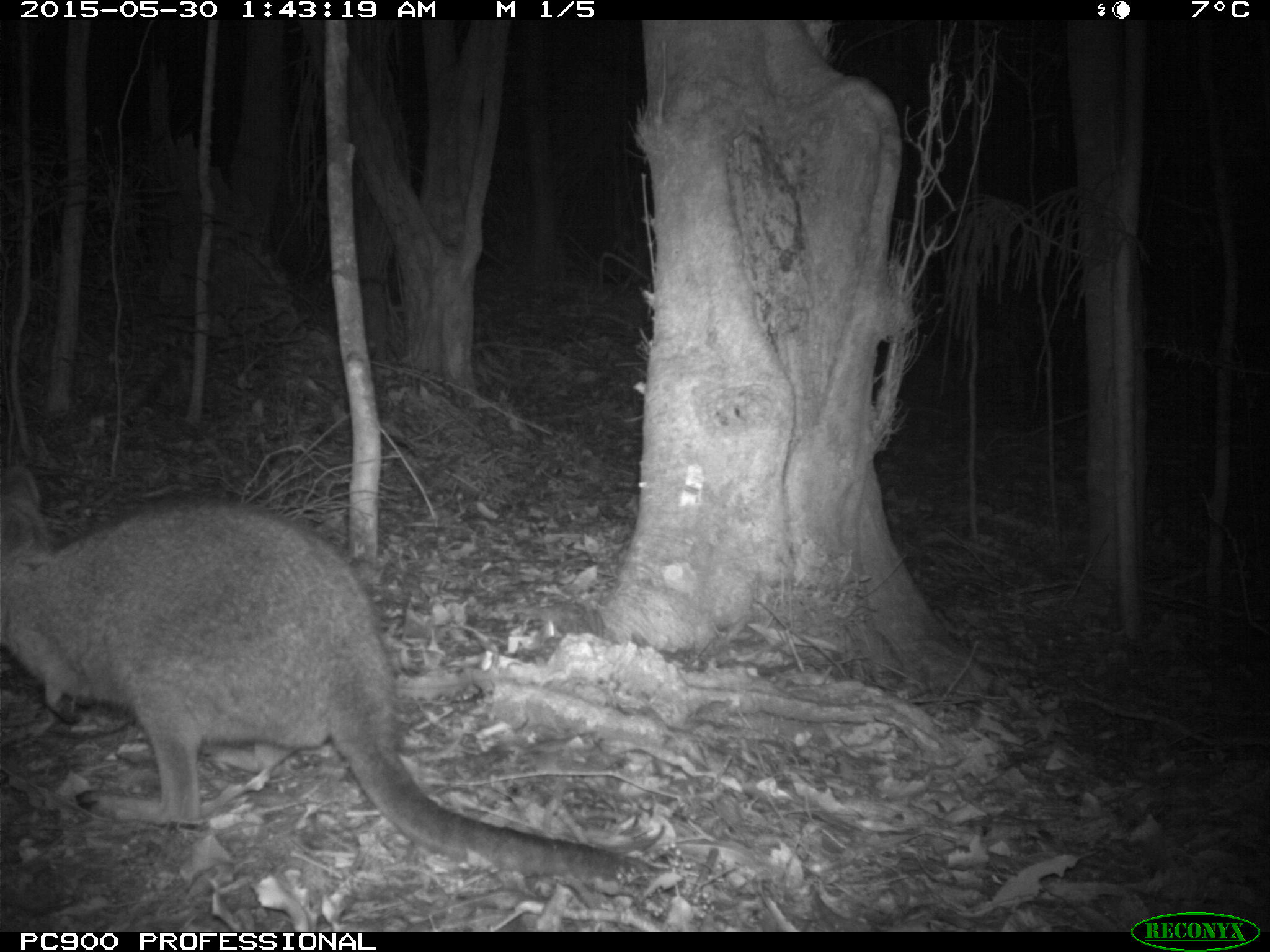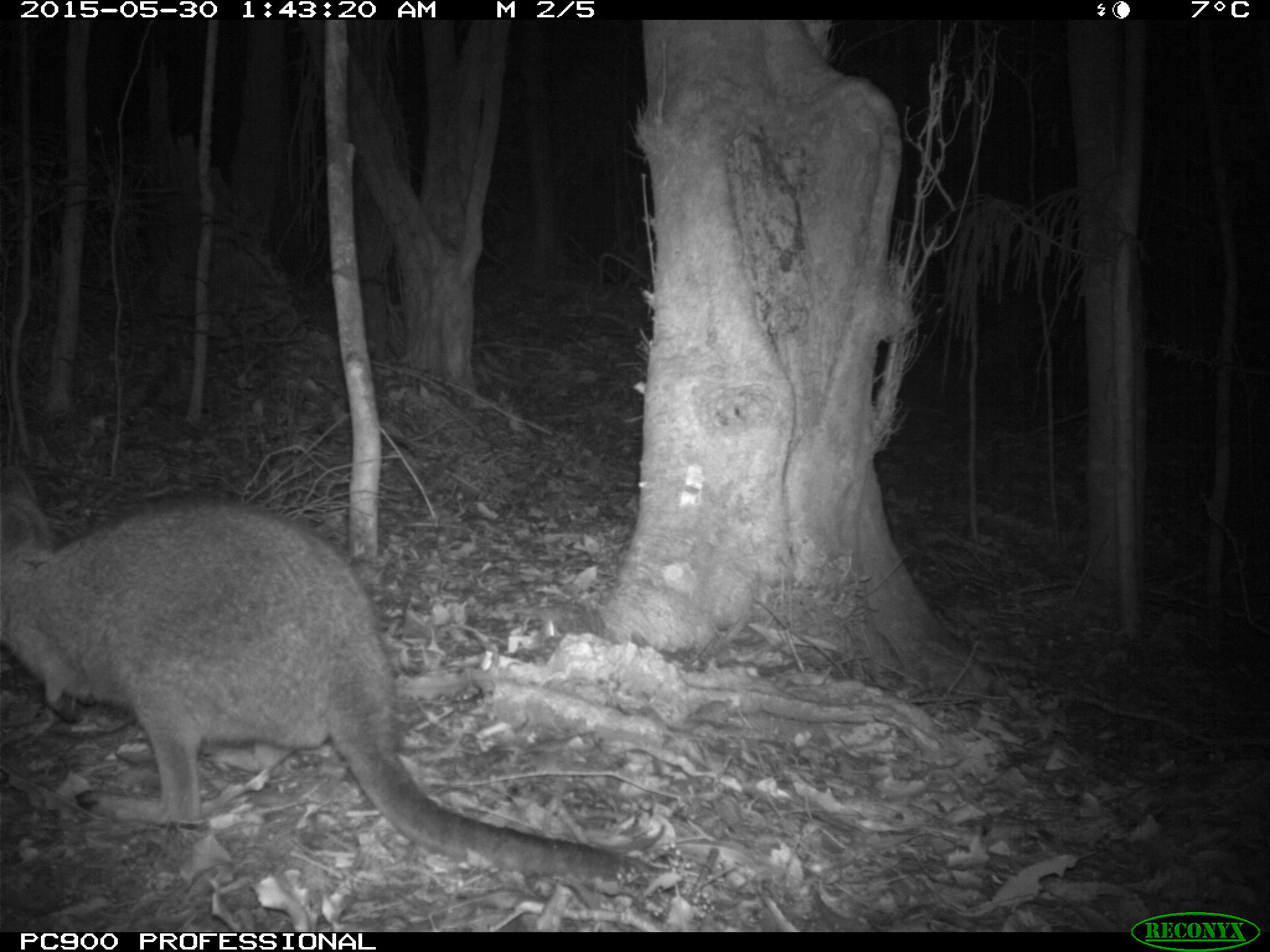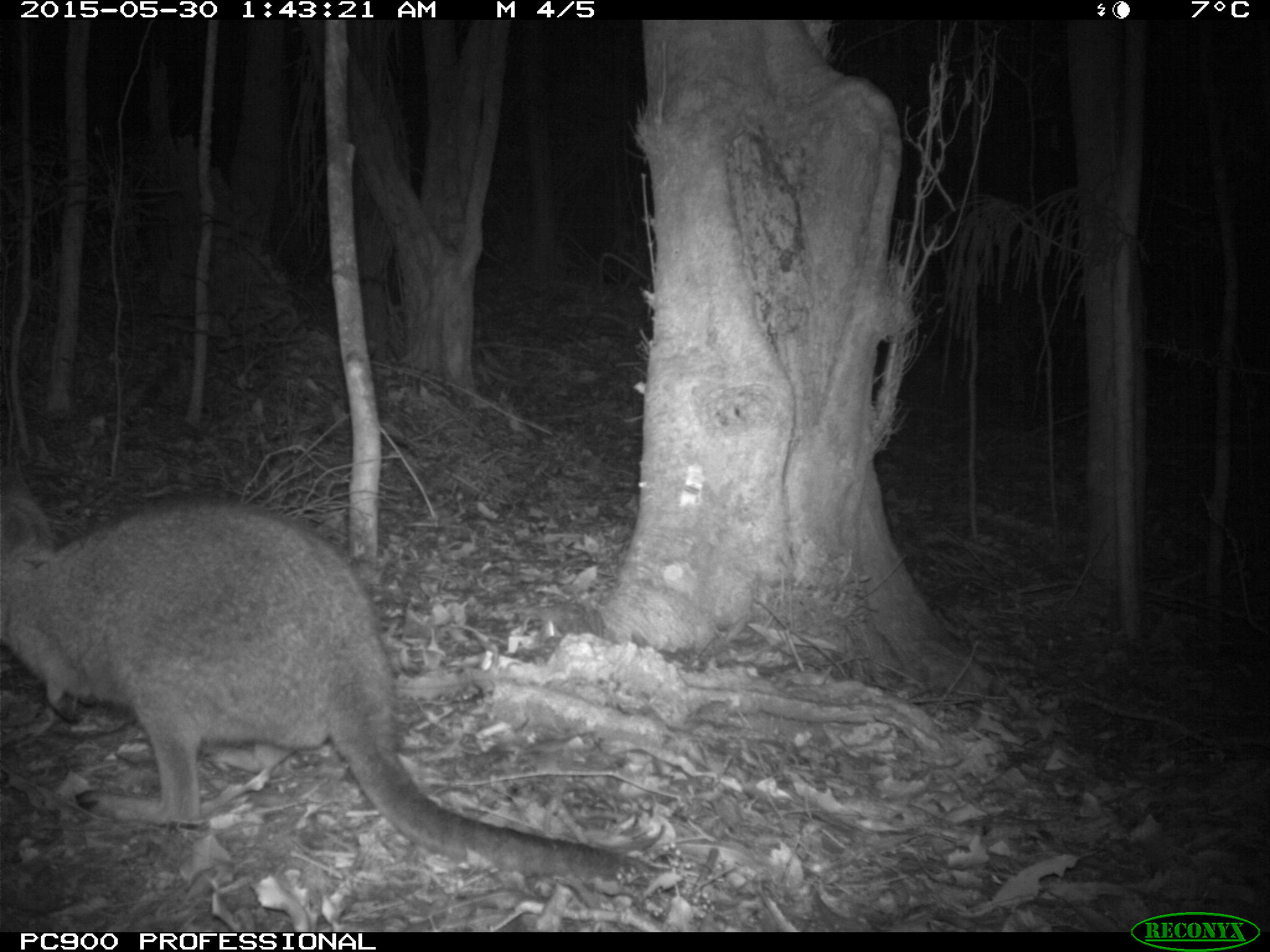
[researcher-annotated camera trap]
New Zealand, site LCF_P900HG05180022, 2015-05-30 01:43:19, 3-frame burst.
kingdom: Animalia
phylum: Chordata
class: Mammalia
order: Diprotodontia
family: Macropodidae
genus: Notamacropus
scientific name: Notamacropus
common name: wallaby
Wallaby (Notamacropus).